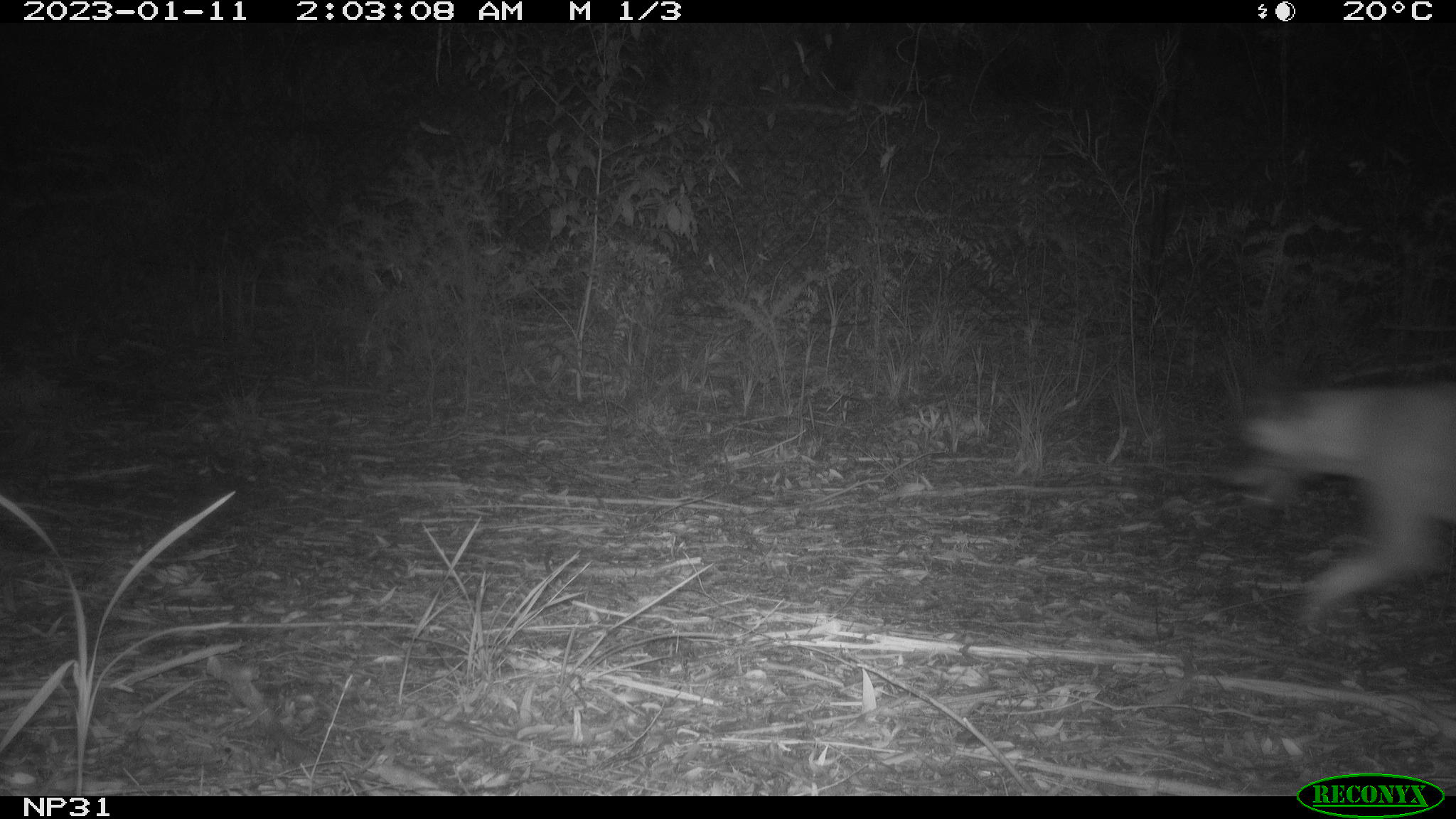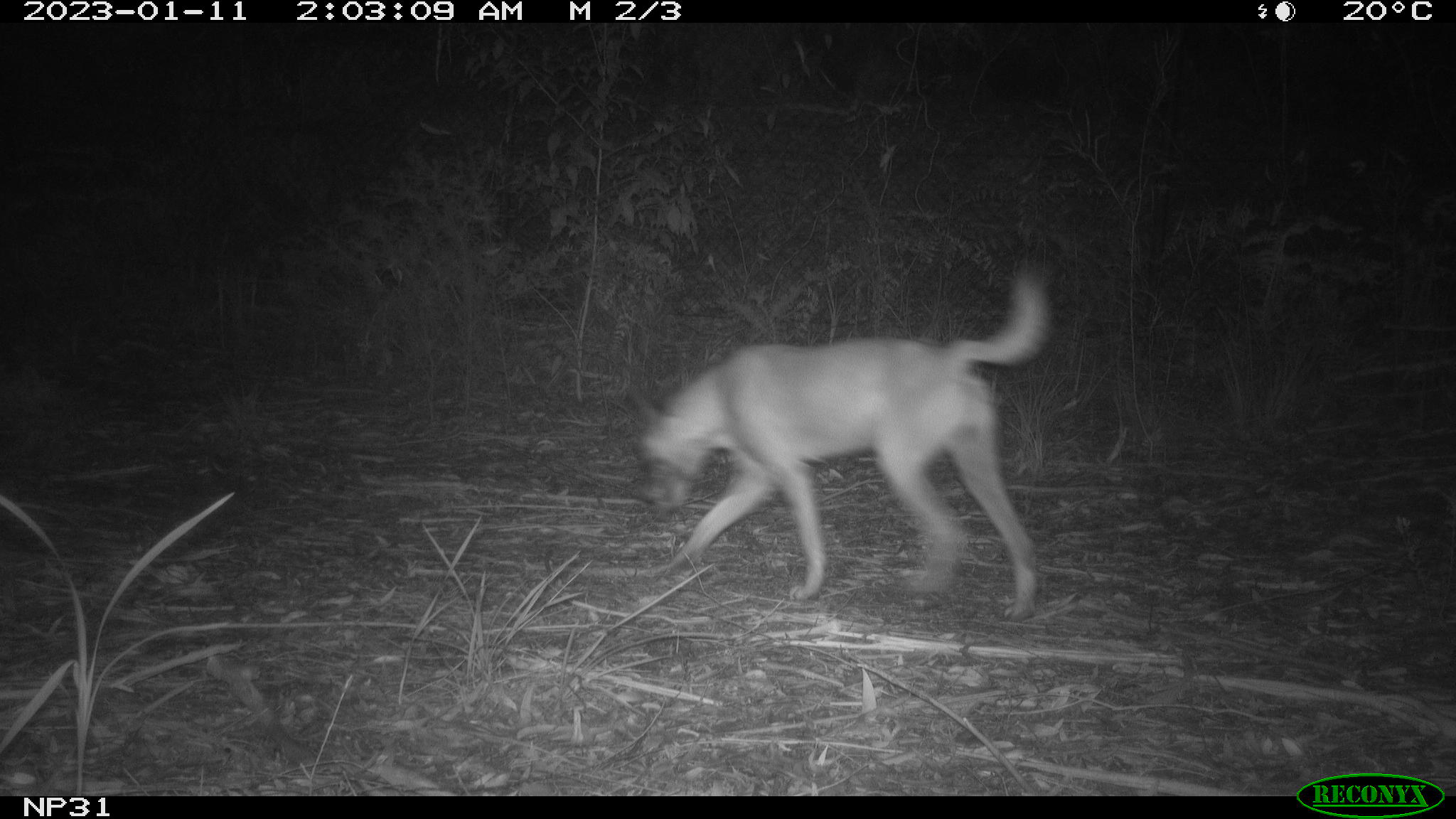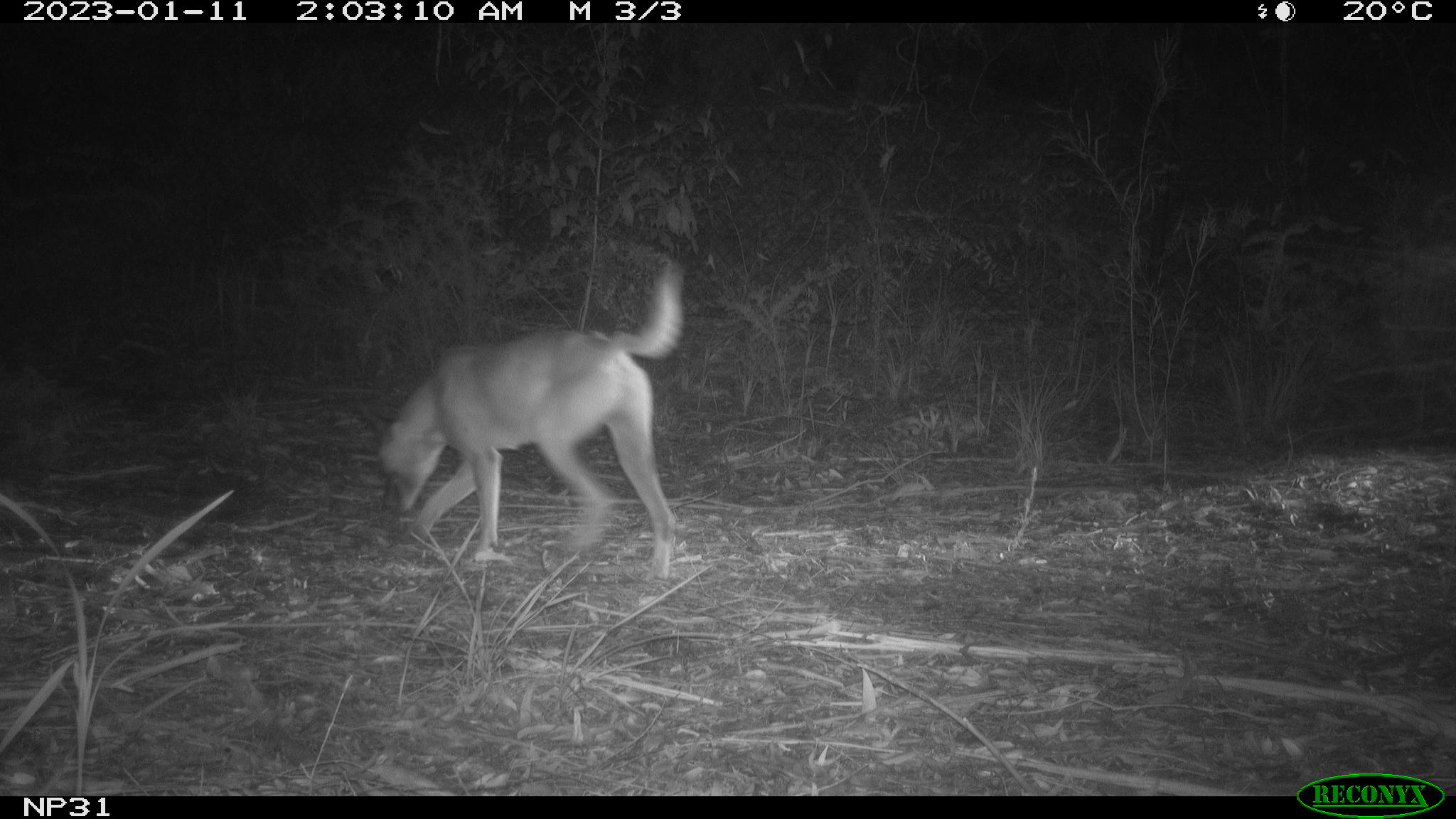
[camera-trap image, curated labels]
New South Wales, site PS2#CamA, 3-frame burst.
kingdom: Animalia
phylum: Chordata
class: Mammalia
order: Carnivora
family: Canidae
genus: Canis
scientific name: Canis familiaris dingo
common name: dingo